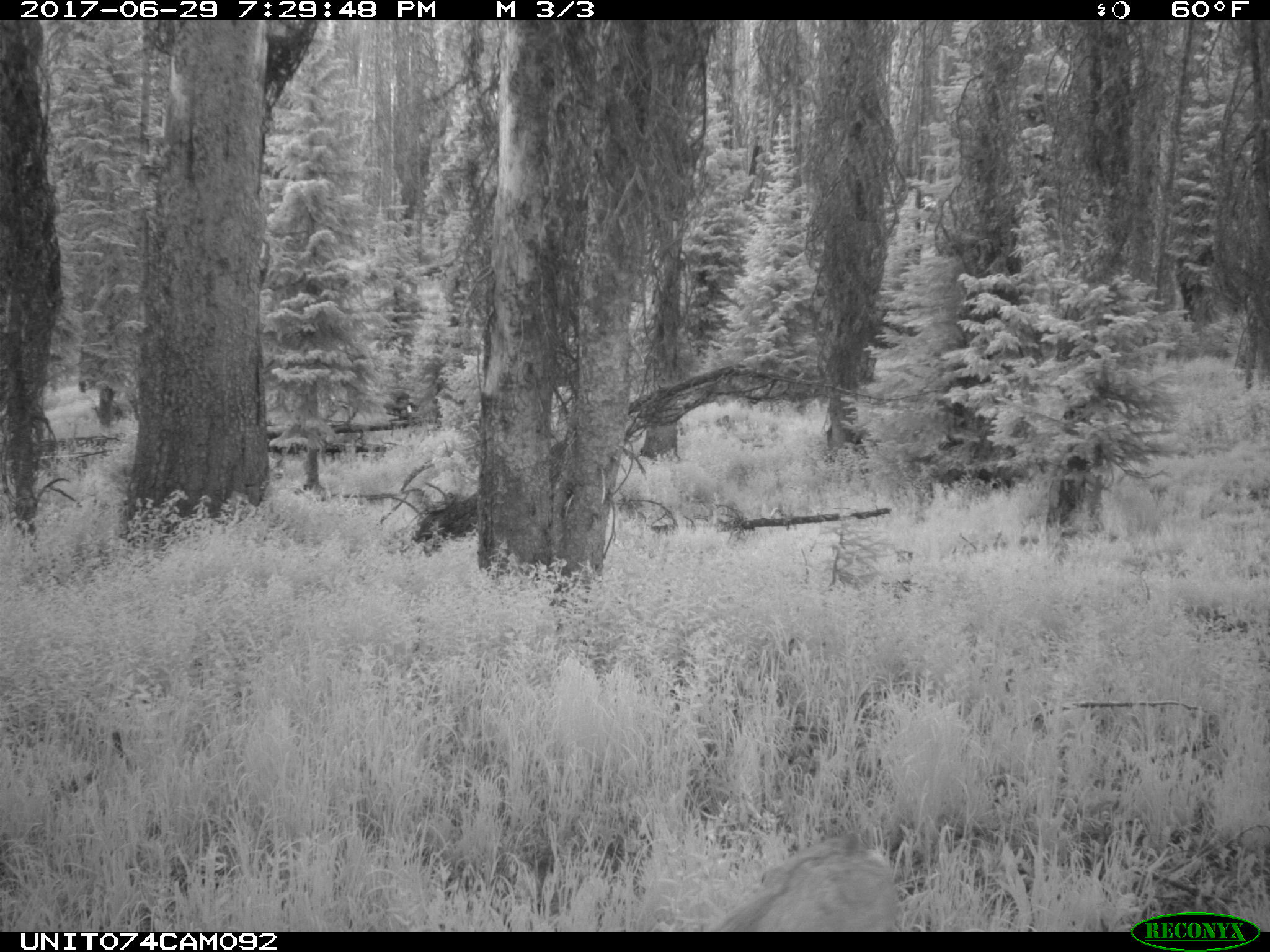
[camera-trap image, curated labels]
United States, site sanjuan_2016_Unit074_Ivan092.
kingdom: Animalia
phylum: Chordata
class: Mammalia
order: Artiodactyla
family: Cervidae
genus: Odocoileus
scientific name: Odocoileus hemionus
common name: mule deer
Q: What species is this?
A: Odocoileus hemionus (mule deer).